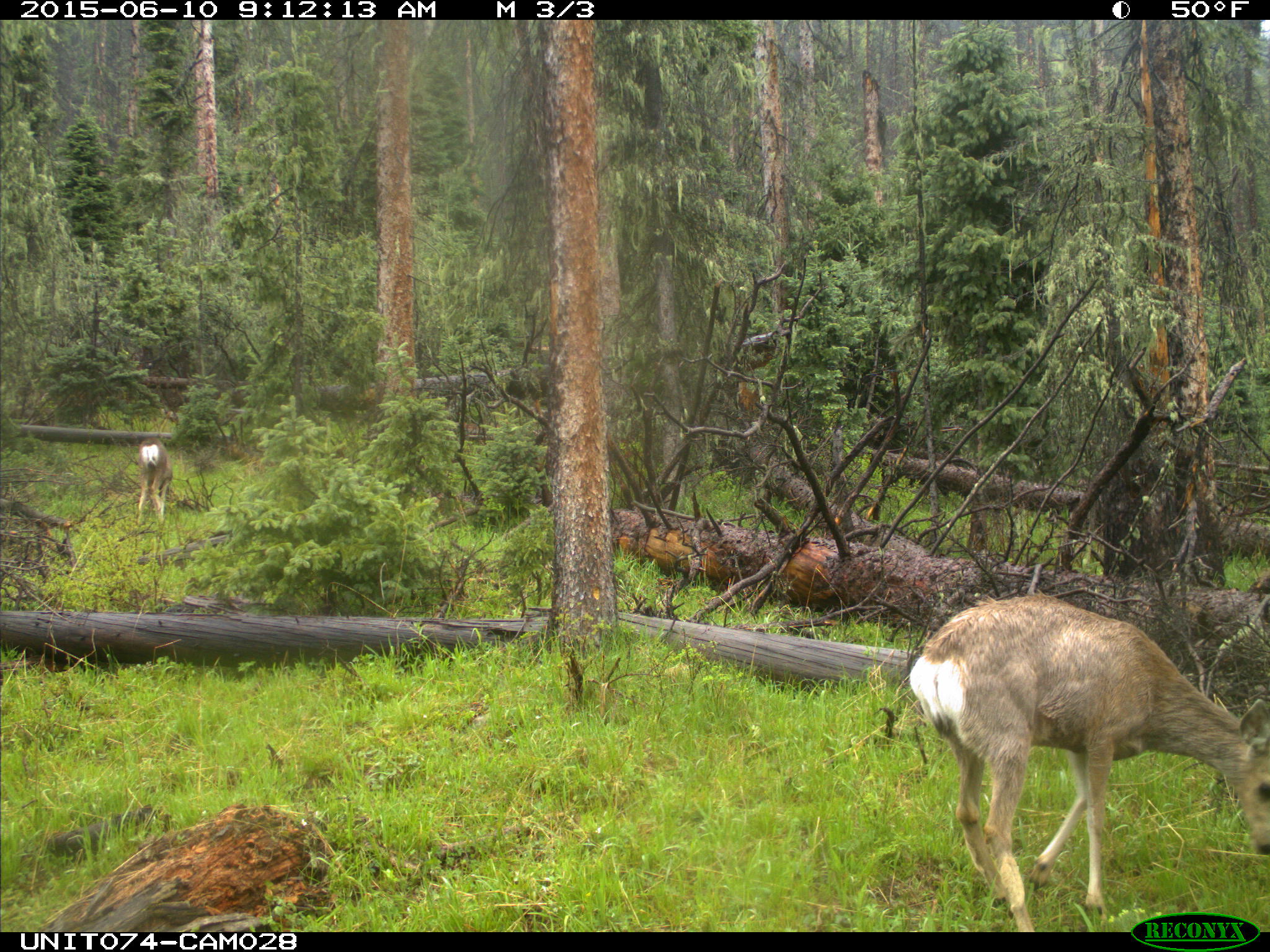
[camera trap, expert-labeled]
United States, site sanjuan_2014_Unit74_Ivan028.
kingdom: Animalia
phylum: Chordata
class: Mammalia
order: Artiodactyla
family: Cervidae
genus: Odocoileus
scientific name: Odocoileus hemionus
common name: mule deer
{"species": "Odocoileus hemionus (mule deer)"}